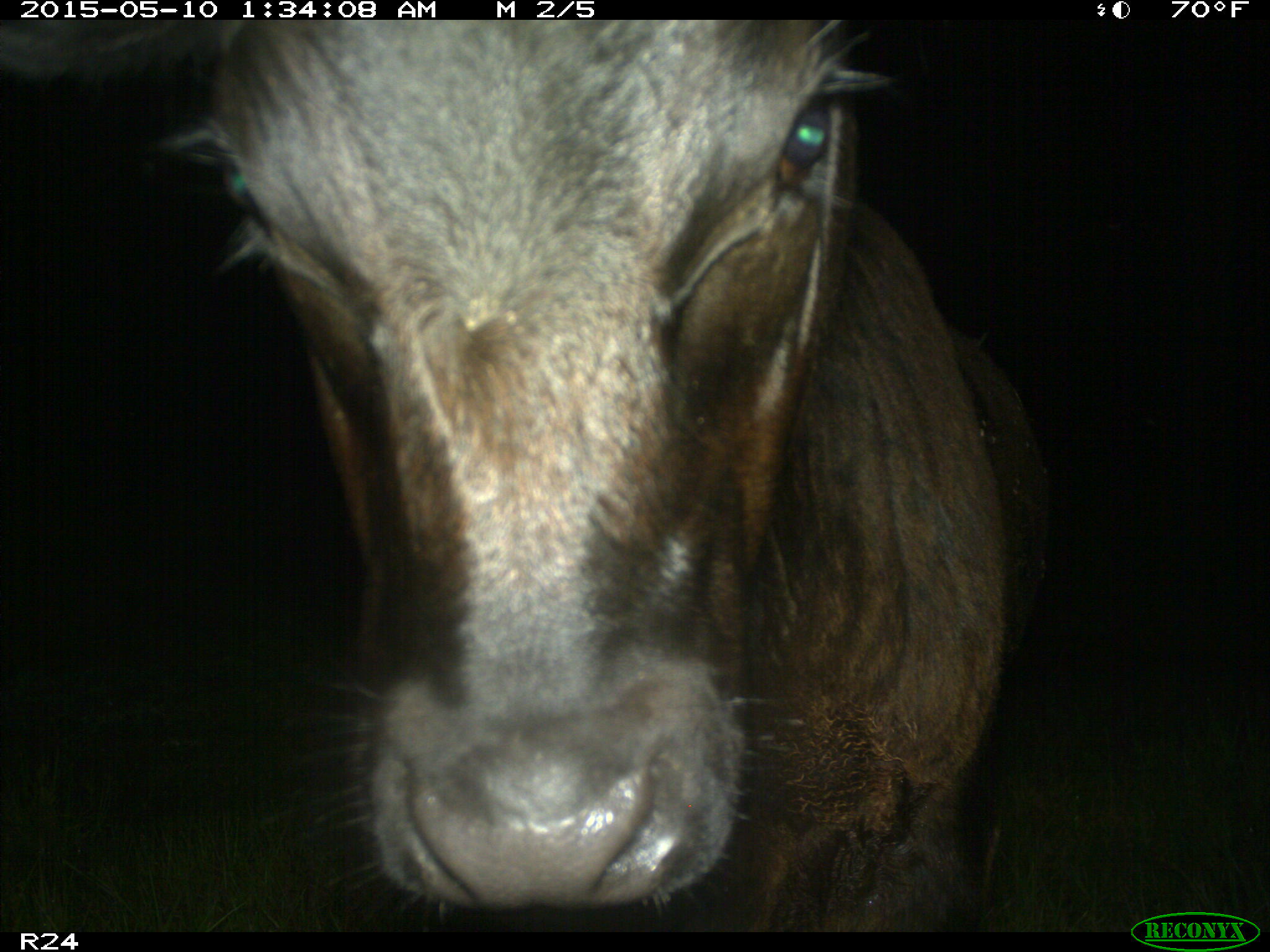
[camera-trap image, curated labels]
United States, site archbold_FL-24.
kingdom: Animalia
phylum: Chordata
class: Mammalia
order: Artiodactyla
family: Bovidae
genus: Bos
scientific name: Bos taurus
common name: domestic cow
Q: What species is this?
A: Bos taurus (domestic cow).